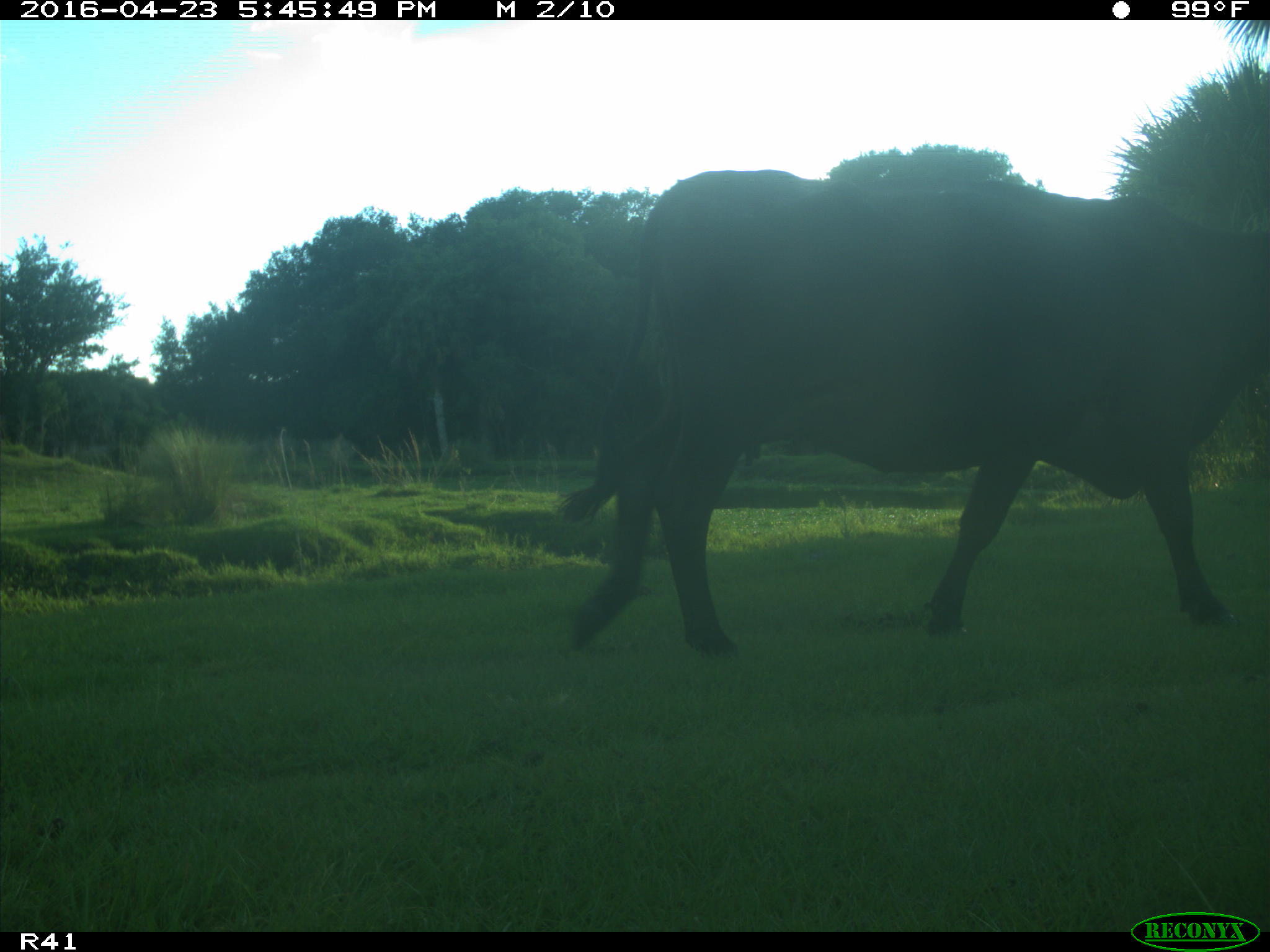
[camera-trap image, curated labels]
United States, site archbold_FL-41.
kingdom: Animalia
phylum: Chordata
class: Mammalia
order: Artiodactyla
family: Bovidae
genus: Bos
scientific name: Bos taurus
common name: domestic cow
Bos taurus (domestic cow).